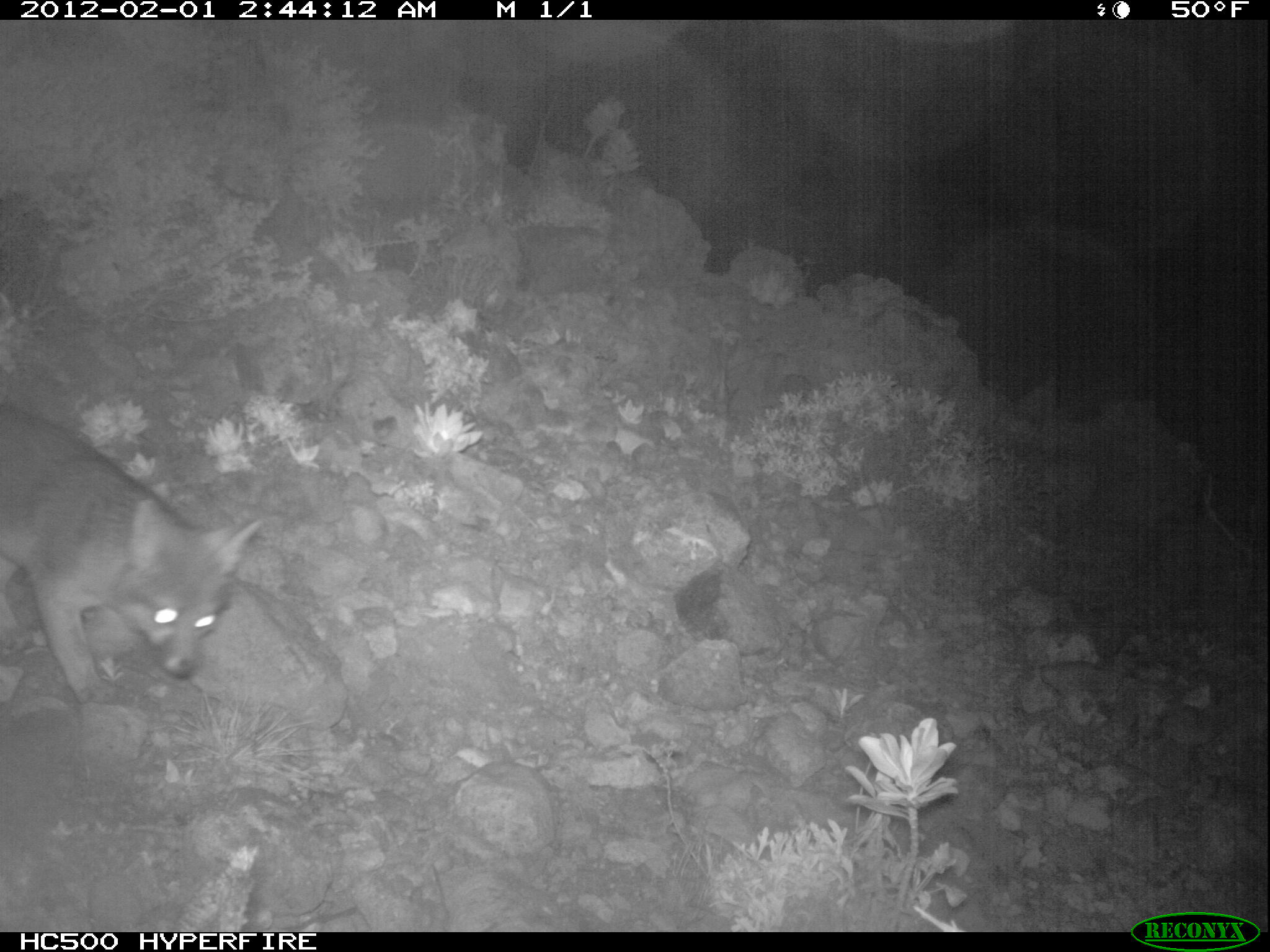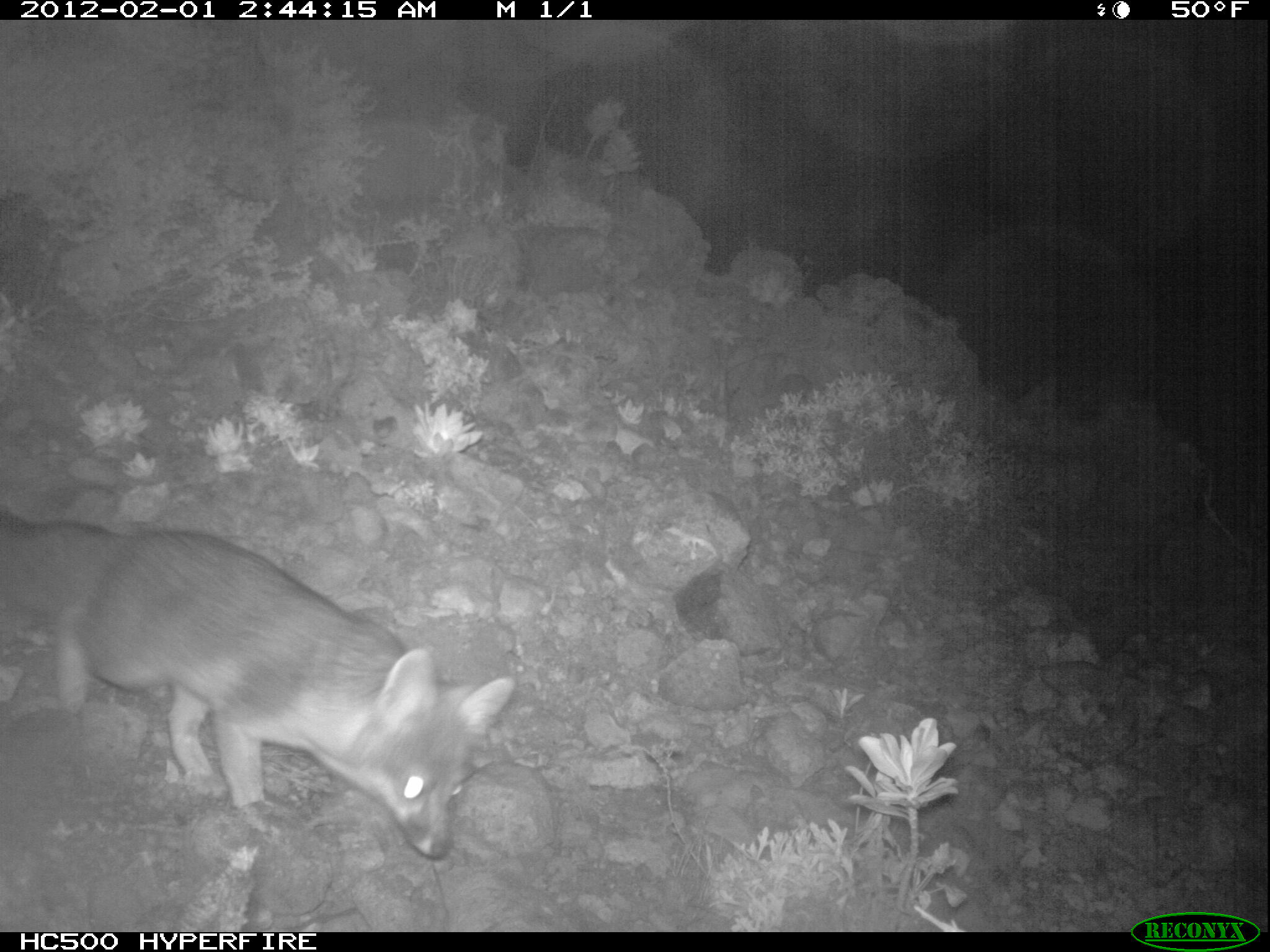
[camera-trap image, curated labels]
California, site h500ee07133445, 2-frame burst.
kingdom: Animalia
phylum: Chordata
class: Mammalia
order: Carnivora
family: Canidae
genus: Urocyon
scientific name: Urocyon littoralis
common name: island fox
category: fox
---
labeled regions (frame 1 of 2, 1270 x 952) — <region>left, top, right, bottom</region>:
fox: <region>0, 402, 264, 700</region>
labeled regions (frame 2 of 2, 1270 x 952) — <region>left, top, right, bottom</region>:
fox: <region>0, 519, 517, 857</region>